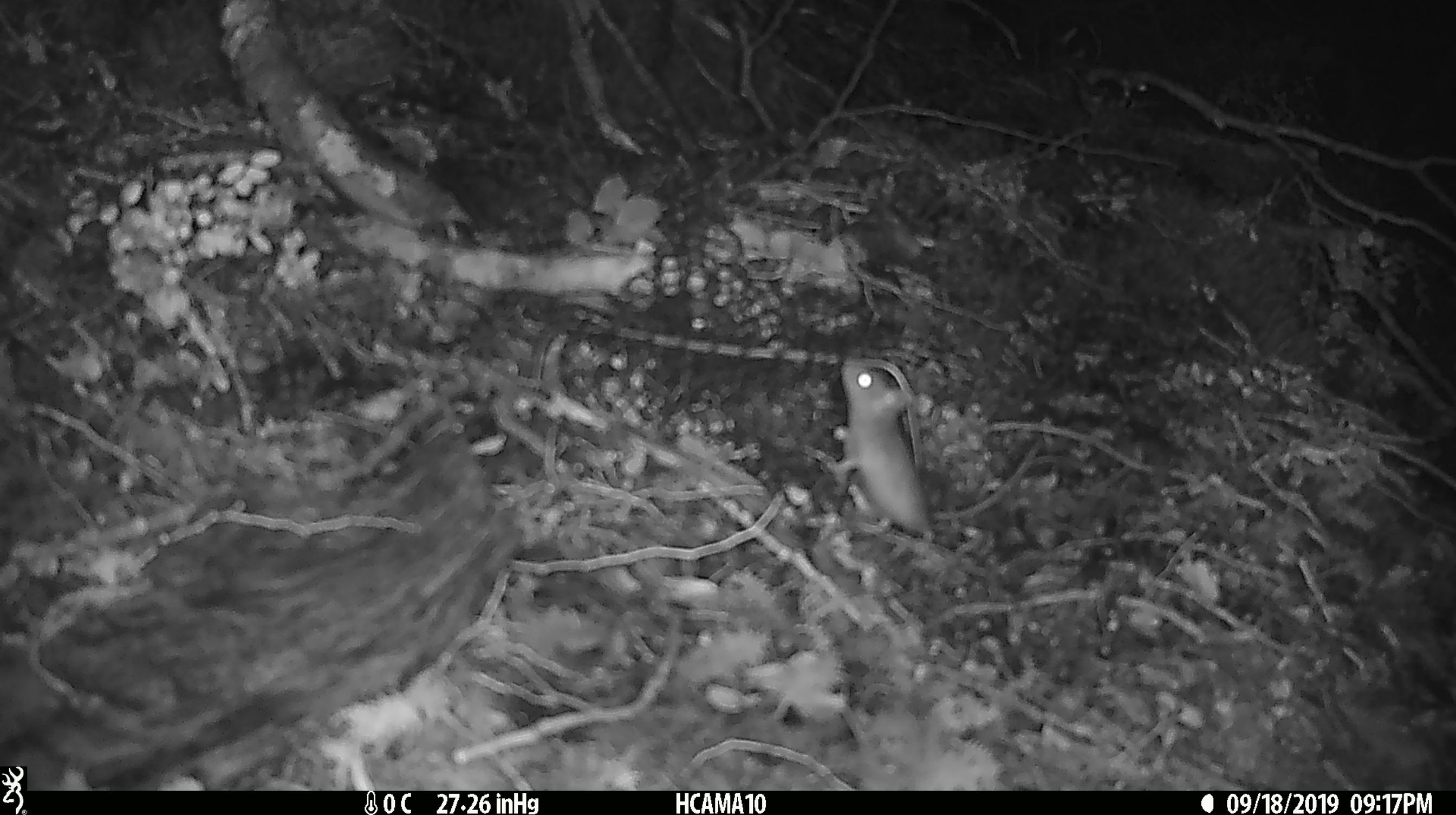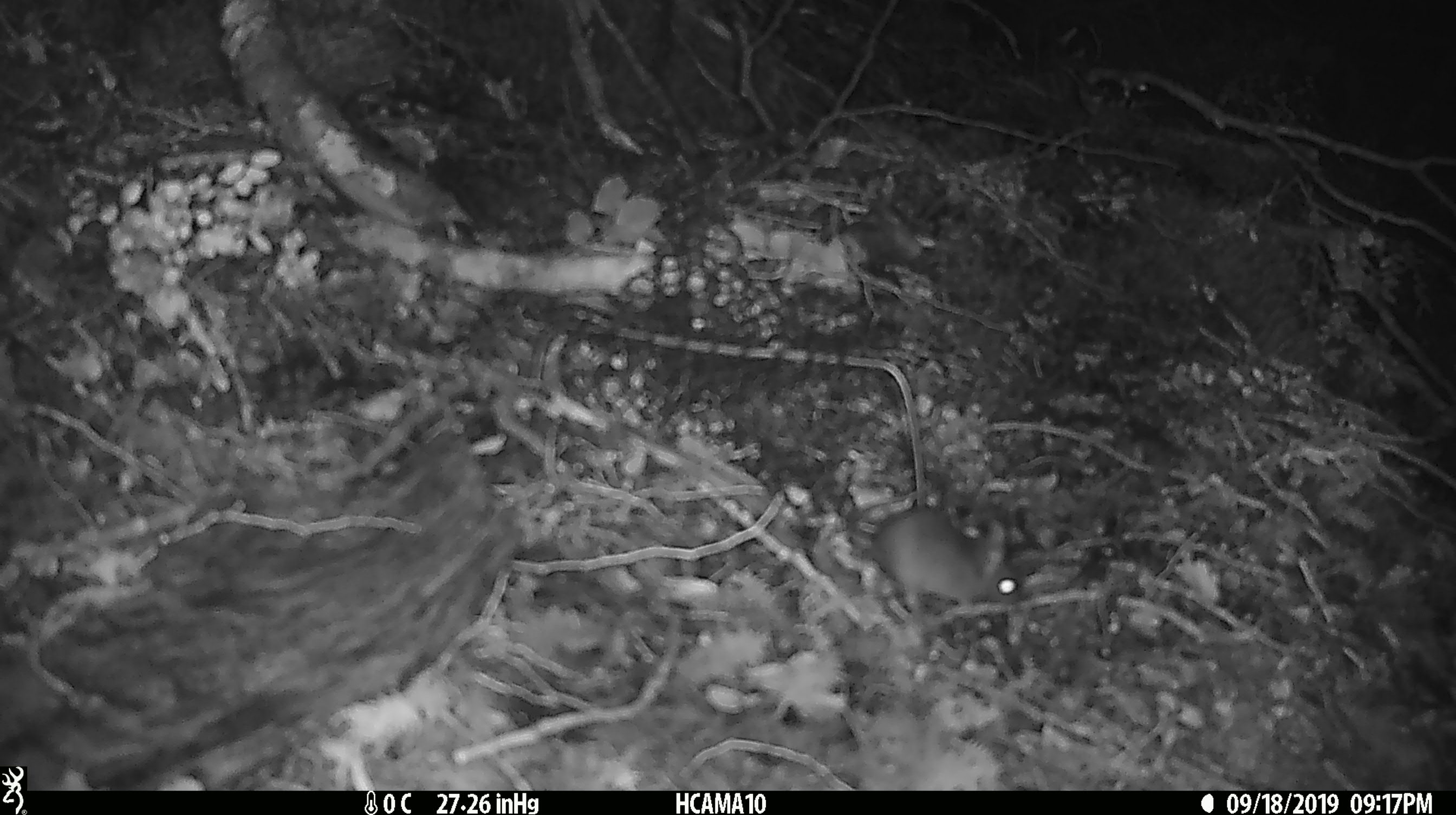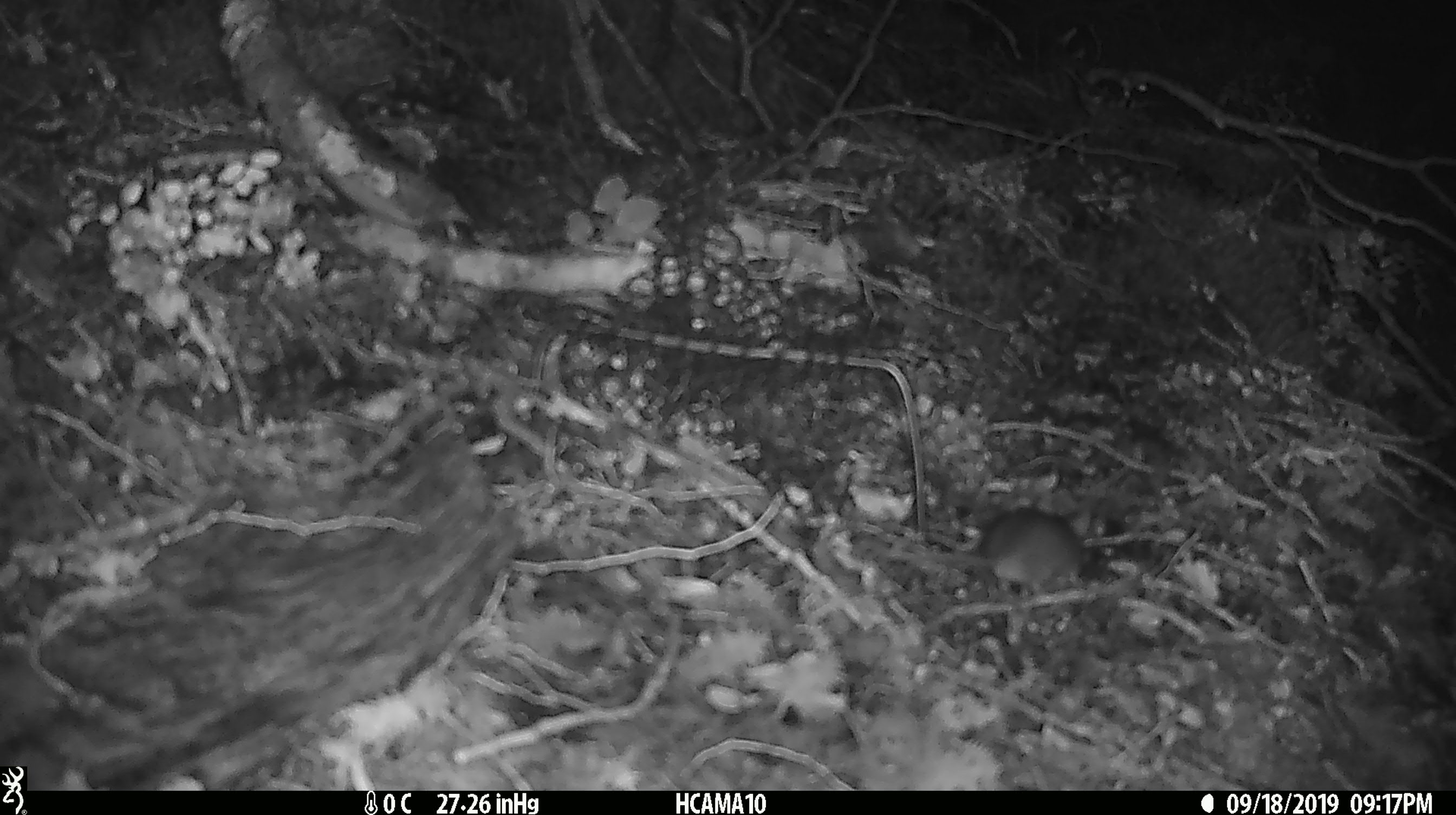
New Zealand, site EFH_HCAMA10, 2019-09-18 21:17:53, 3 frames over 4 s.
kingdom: Animalia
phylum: Chordata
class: Mammalia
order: Rodentia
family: Muridae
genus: Mus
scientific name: Mus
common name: mouse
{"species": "mouse (Mus)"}